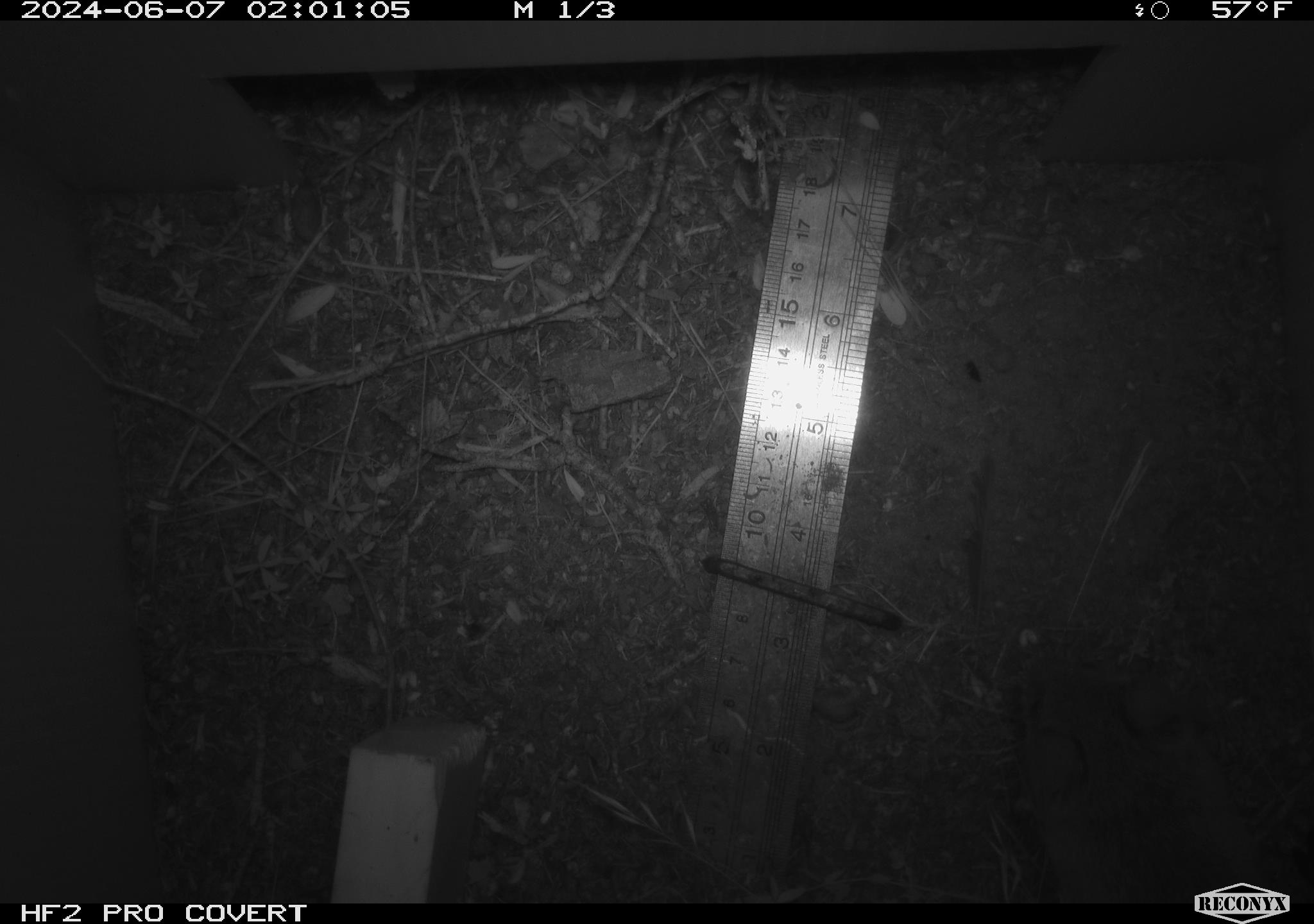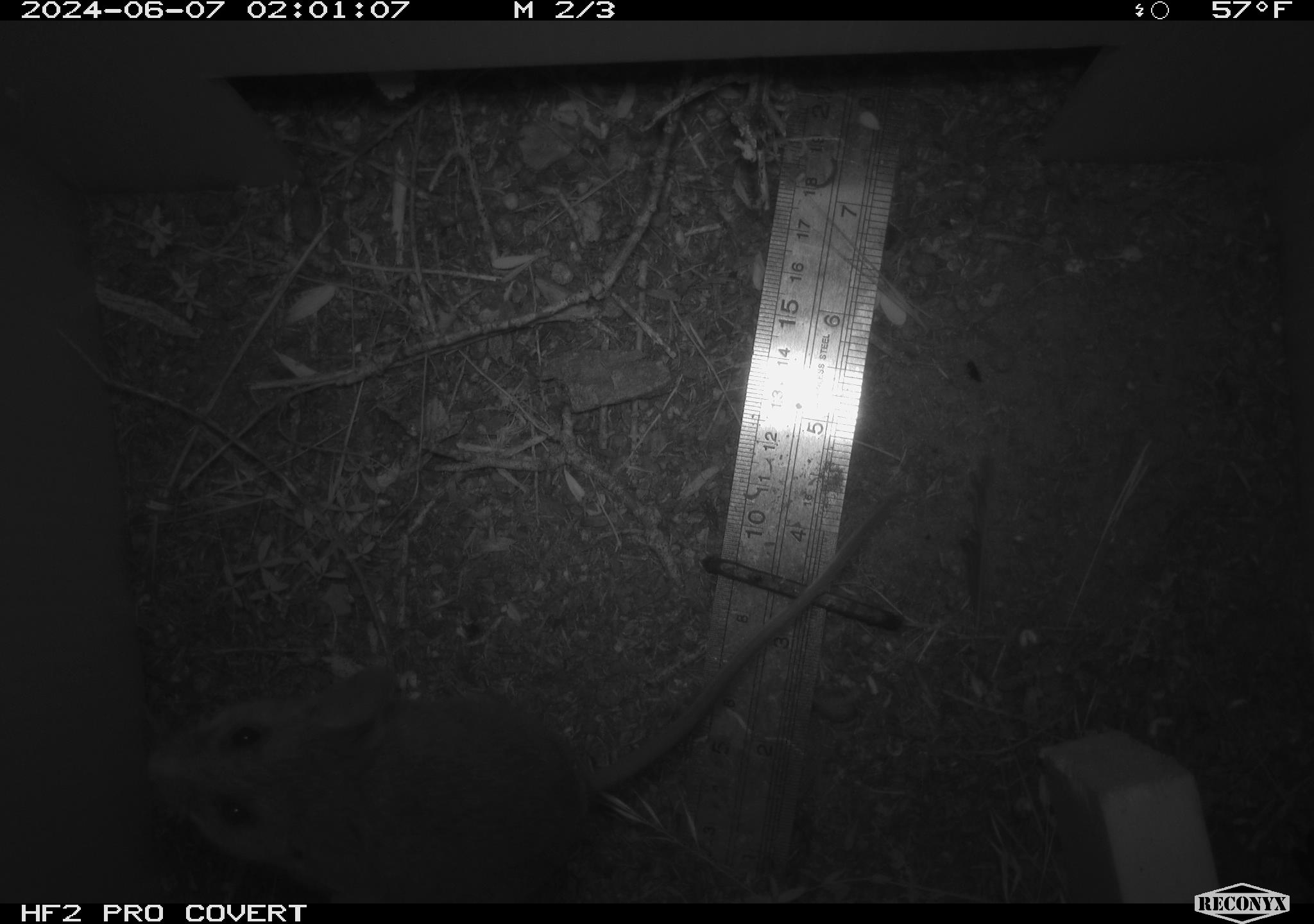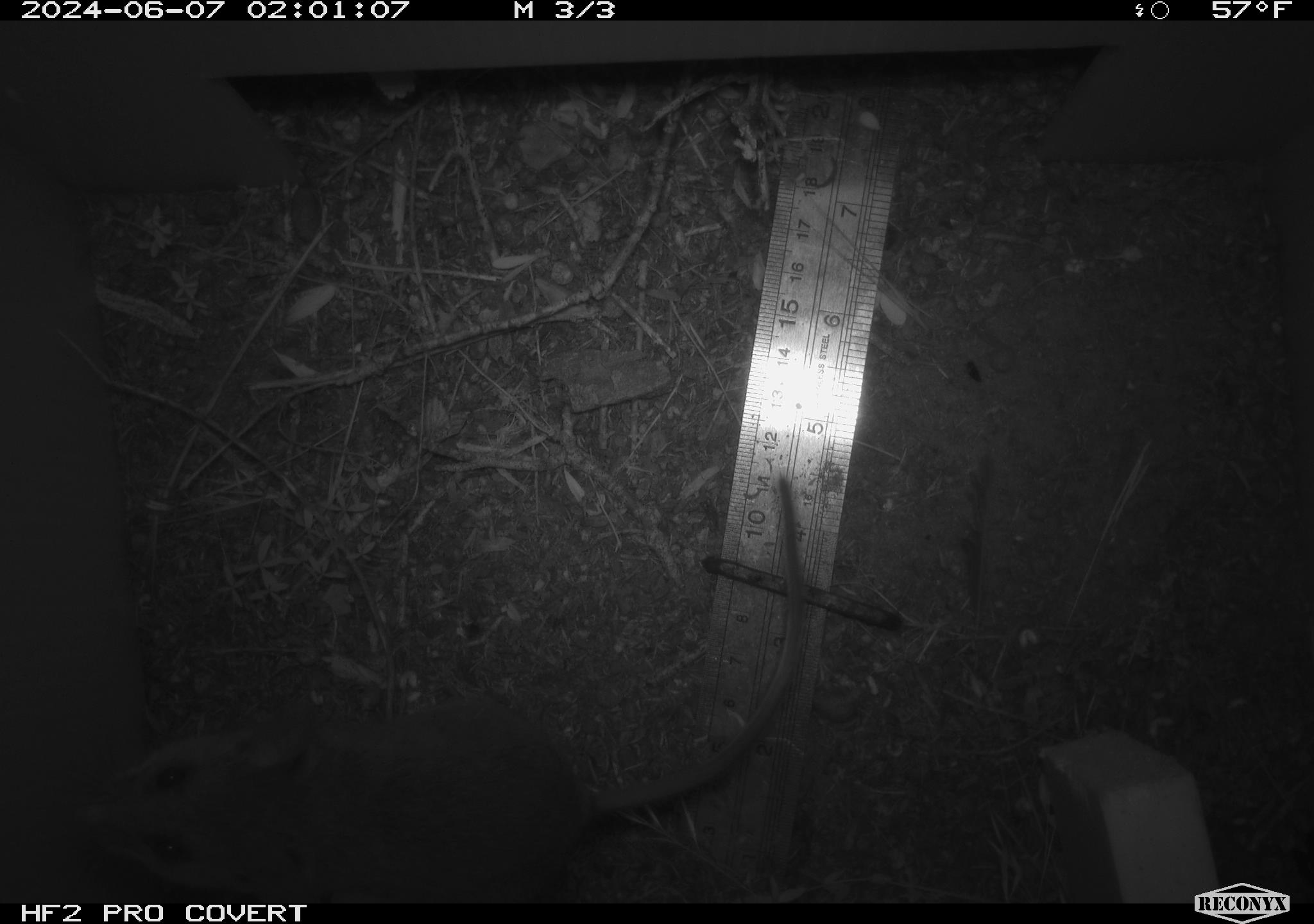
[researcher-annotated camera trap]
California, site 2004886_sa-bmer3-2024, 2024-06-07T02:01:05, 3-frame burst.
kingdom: Animalia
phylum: Chordata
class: Mammalia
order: Rodentia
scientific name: Rodentia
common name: mouse species